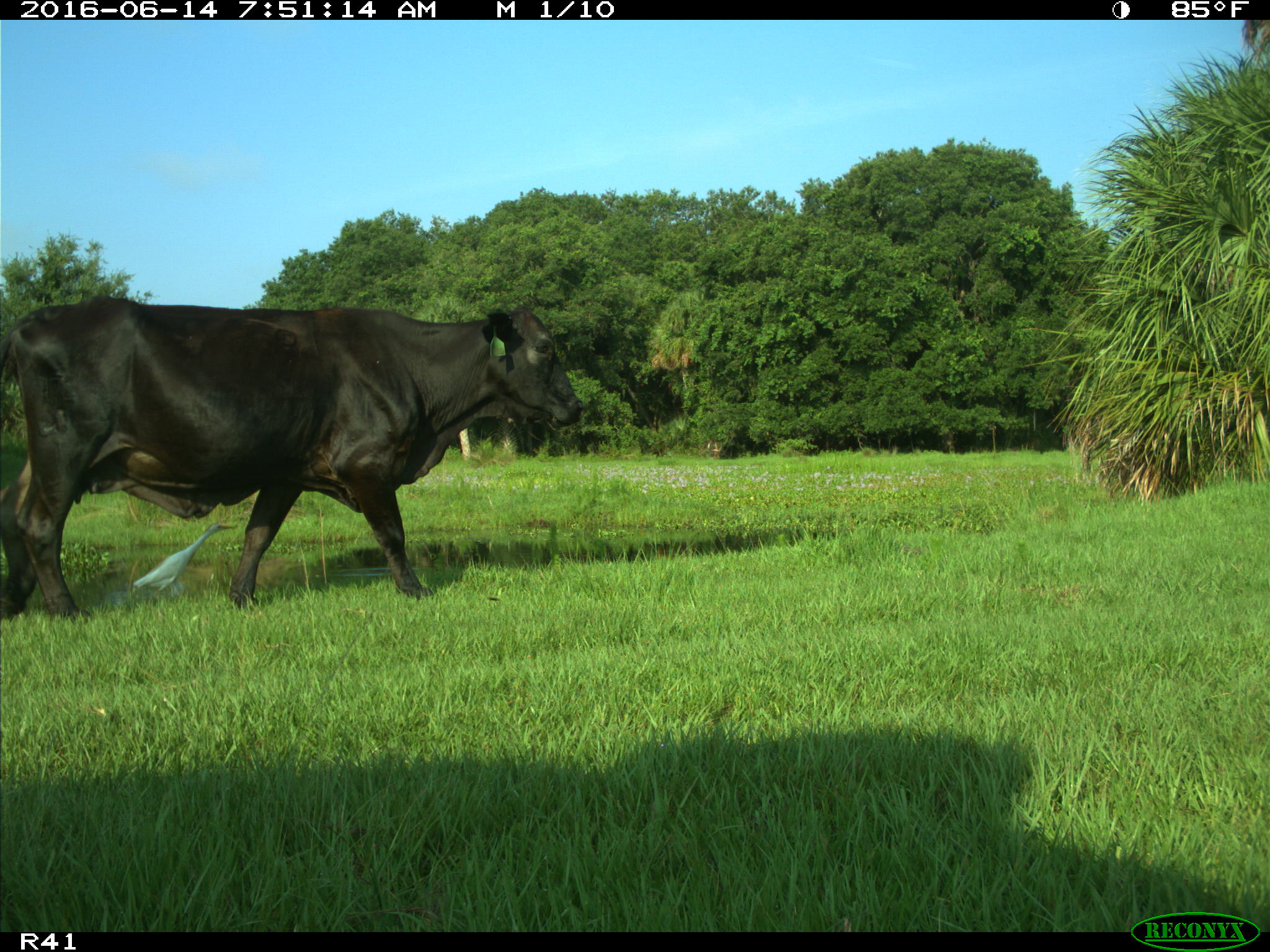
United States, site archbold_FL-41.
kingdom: Animalia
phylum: Chordata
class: Mammalia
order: Artiodactyla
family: Bovidae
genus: Bos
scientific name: Bos taurus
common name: domestic cow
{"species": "Bos taurus (domestic cow)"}